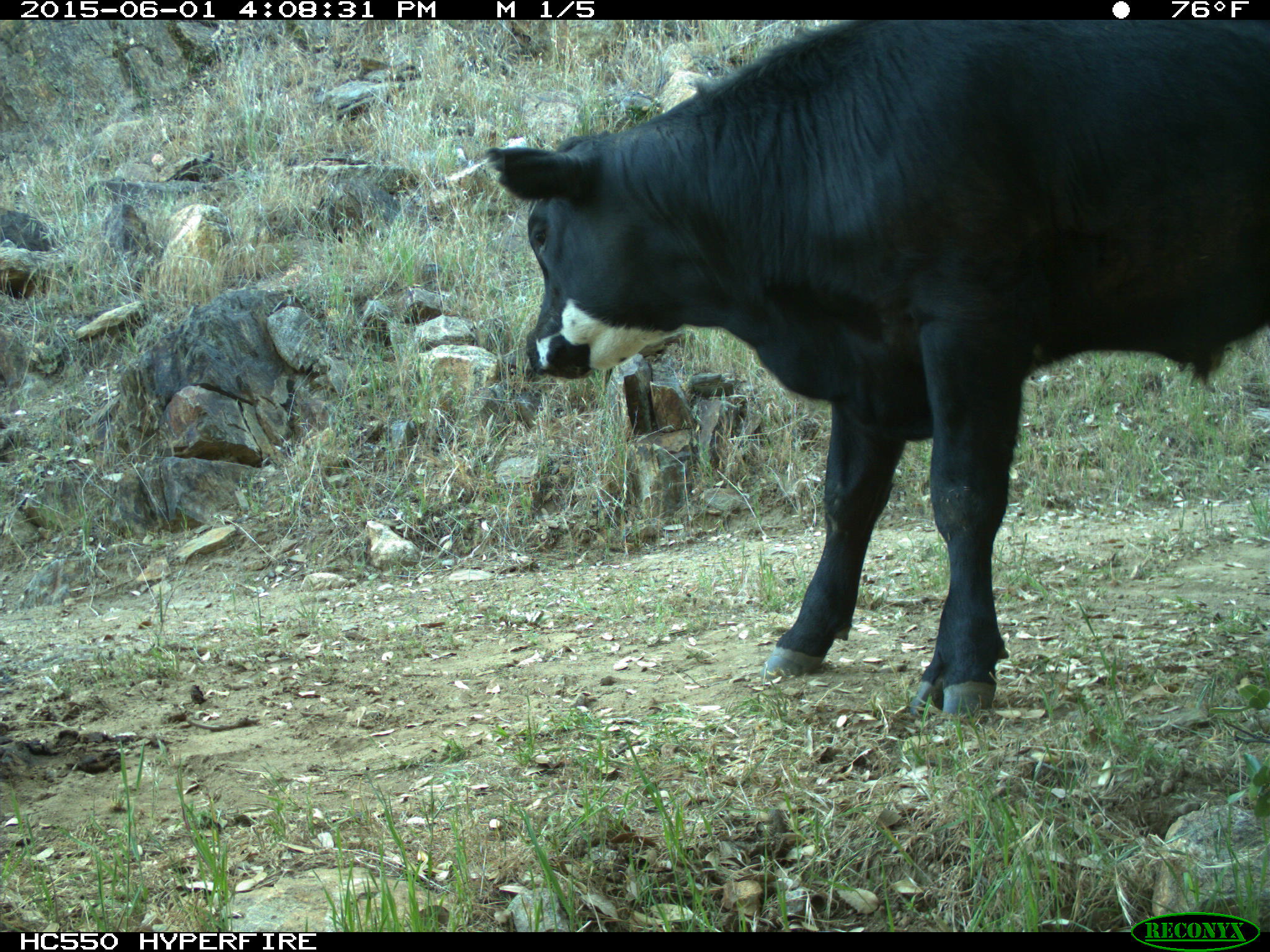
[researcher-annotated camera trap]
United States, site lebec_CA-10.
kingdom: Animalia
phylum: Chordata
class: Mammalia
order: Artiodactyla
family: Bovidae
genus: Bos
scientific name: Bos taurus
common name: domestic cow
Bos taurus (domestic cow).